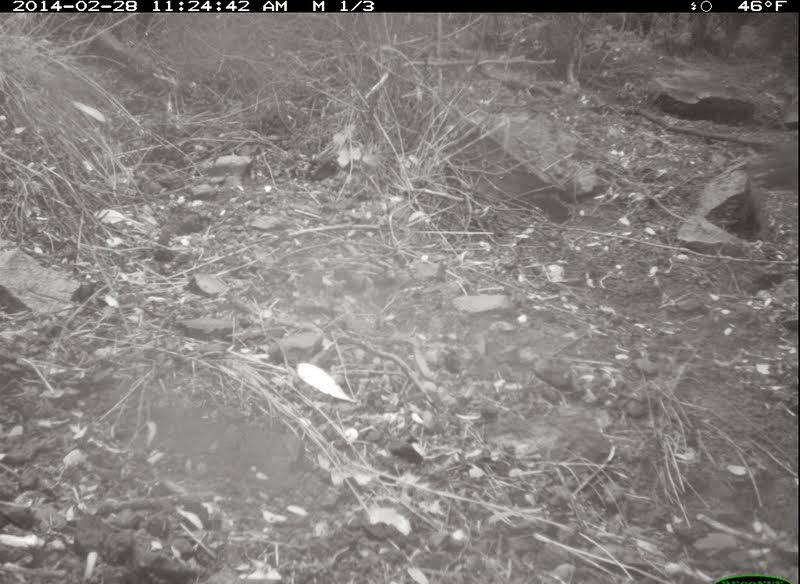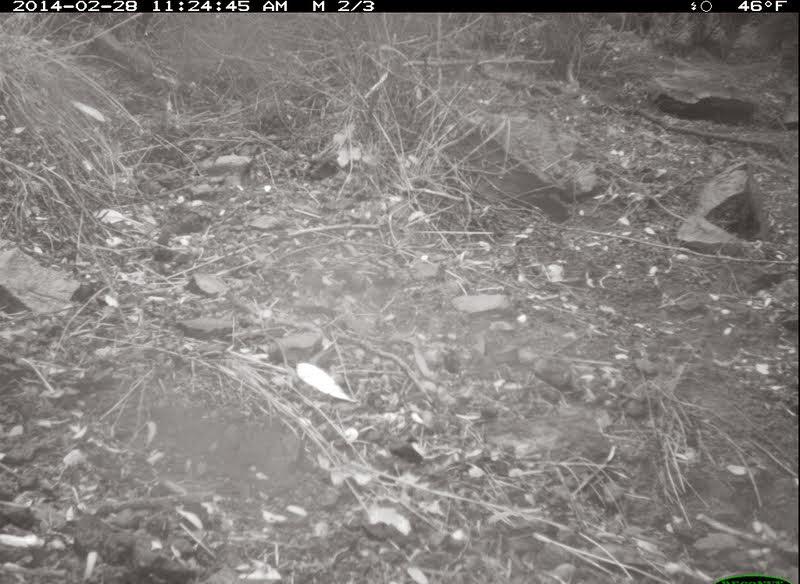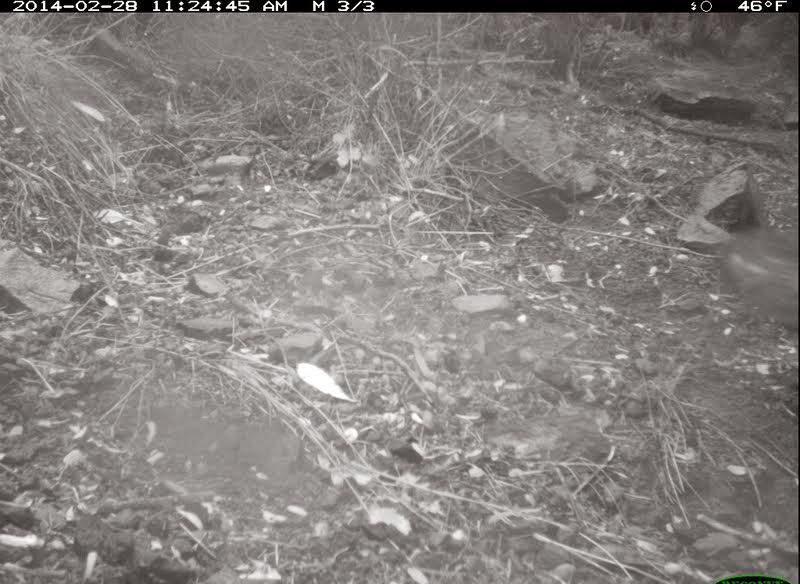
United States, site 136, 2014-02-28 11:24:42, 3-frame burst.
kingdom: Animalia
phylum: Chordata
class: Aves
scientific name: Aves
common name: bird